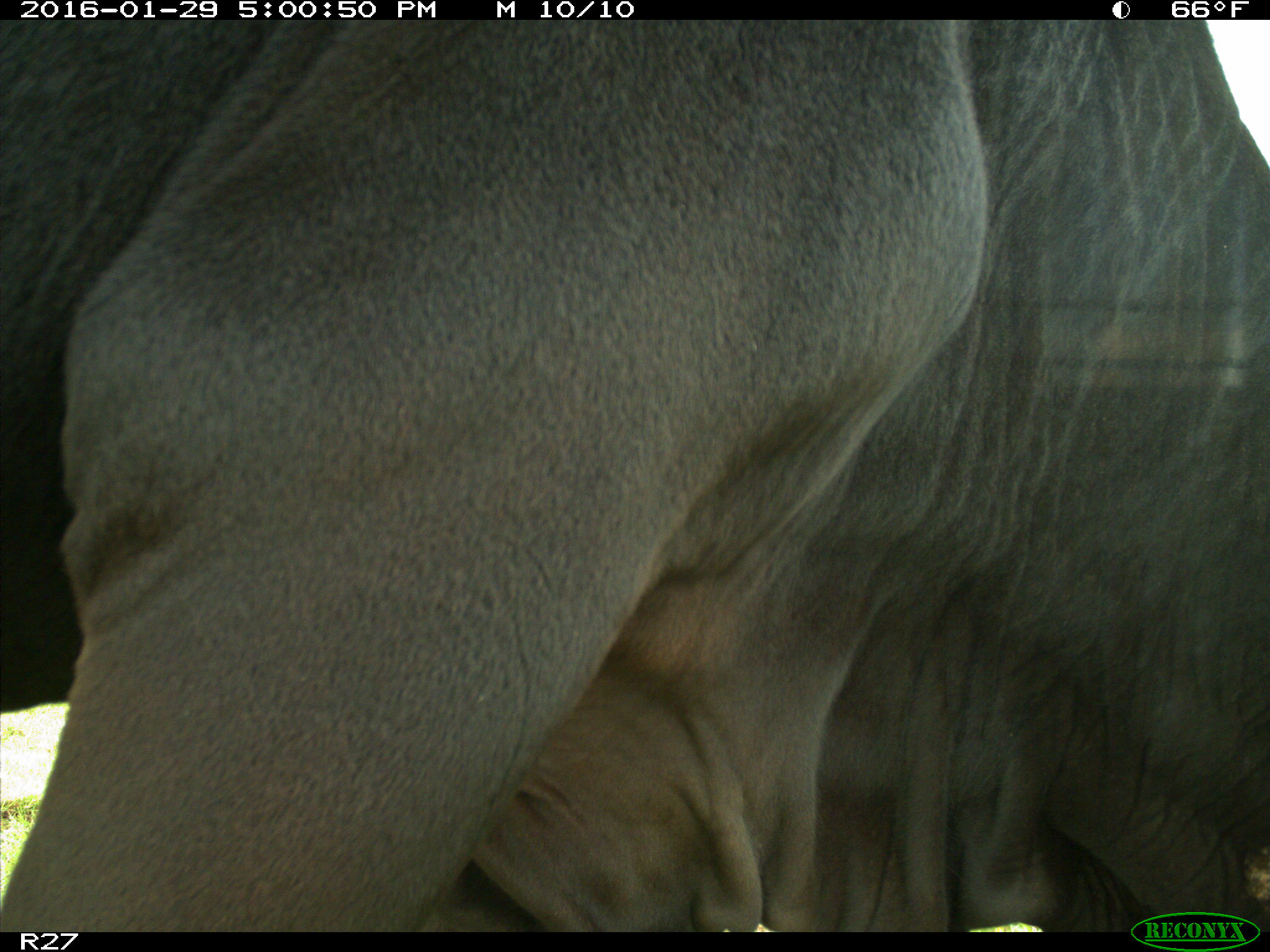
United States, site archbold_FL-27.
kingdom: Animalia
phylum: Chordata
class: Mammalia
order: Artiodactyla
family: Bovidae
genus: Bos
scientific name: Bos taurus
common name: domestic cow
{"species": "Bos taurus (domestic cow)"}